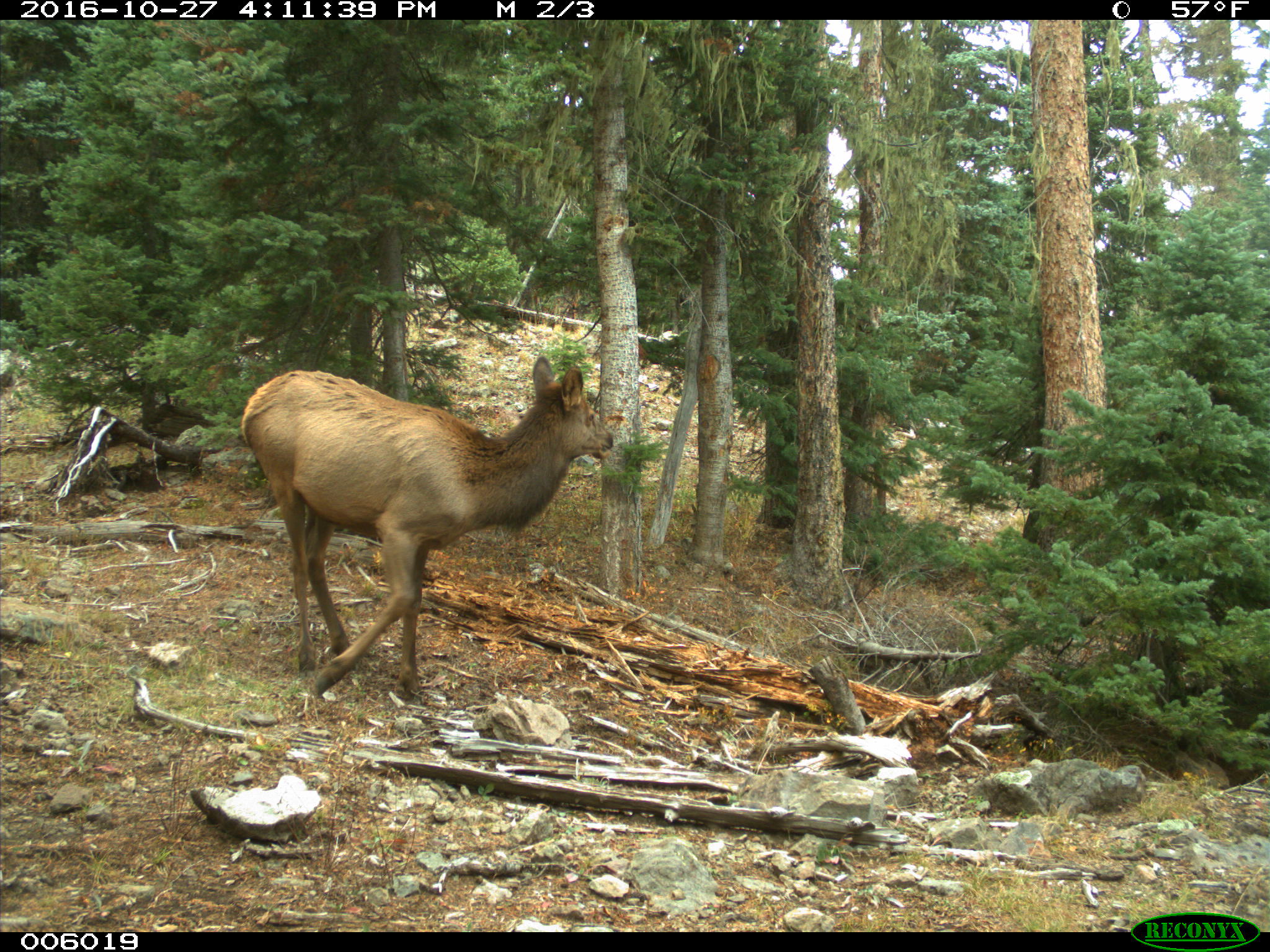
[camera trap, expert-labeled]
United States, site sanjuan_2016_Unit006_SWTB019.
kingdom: Animalia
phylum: Chordata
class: Mammalia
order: Artiodactyla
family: Cervidae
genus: Cervus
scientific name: Cervus elaphus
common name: red deer